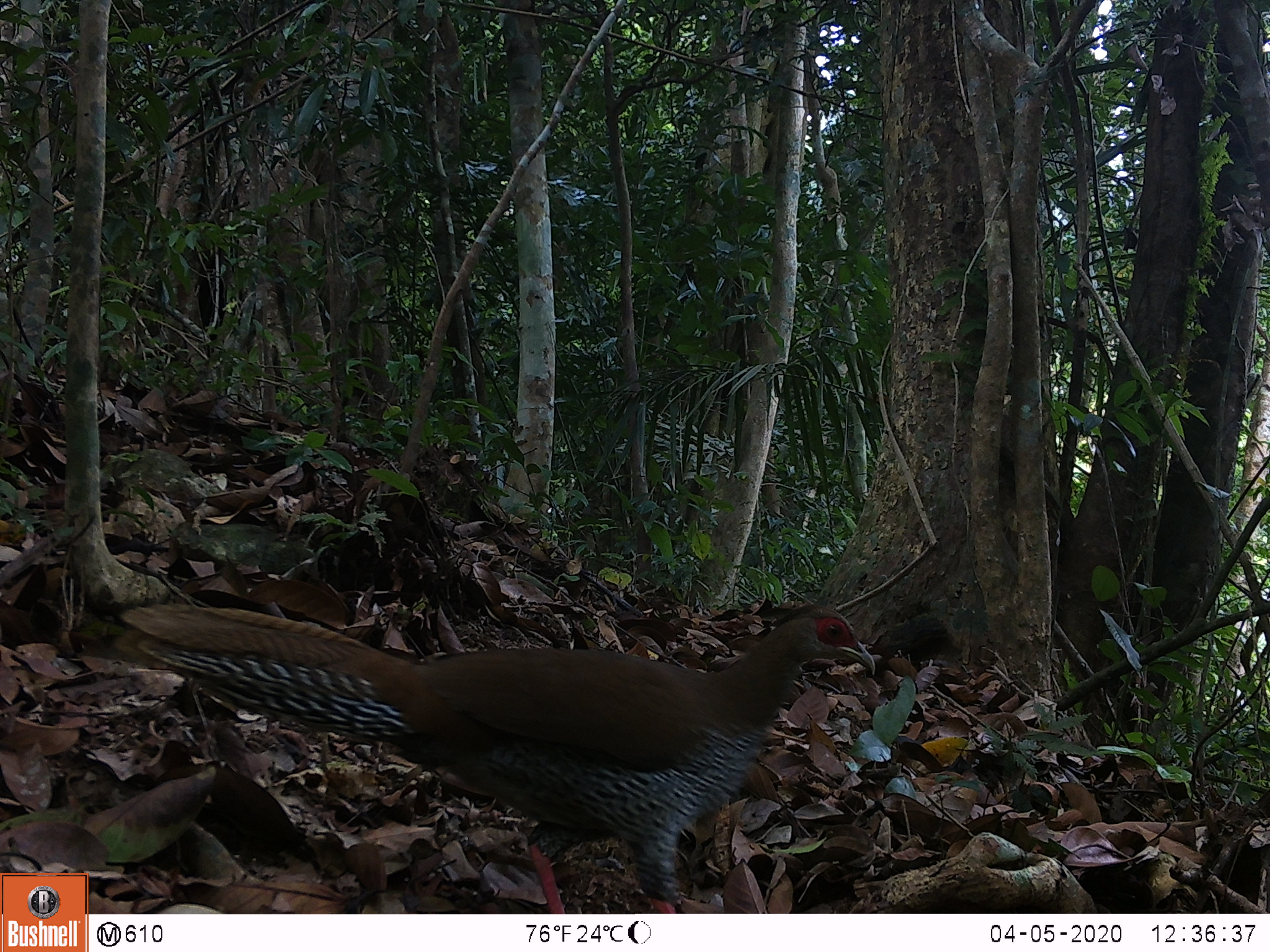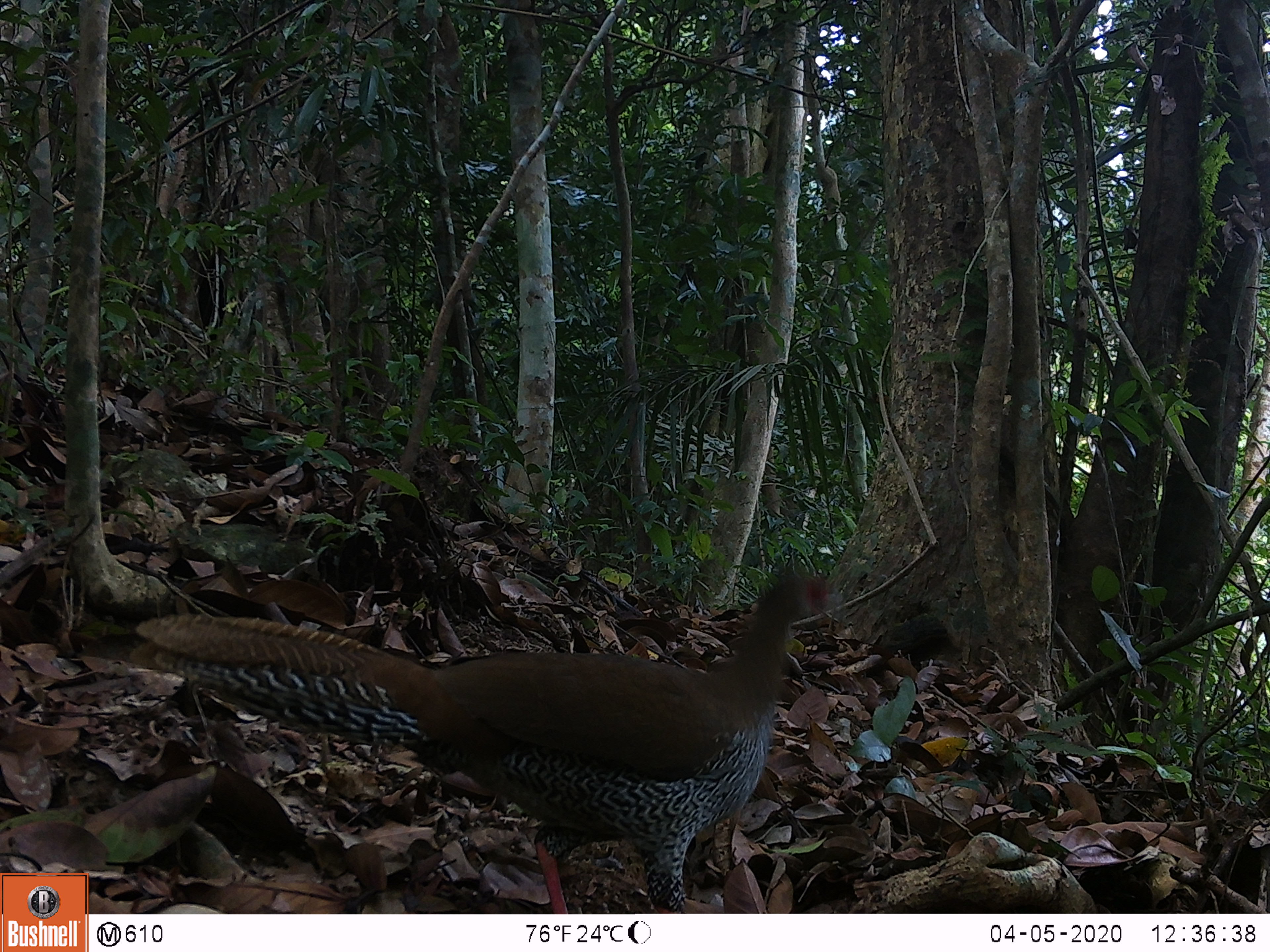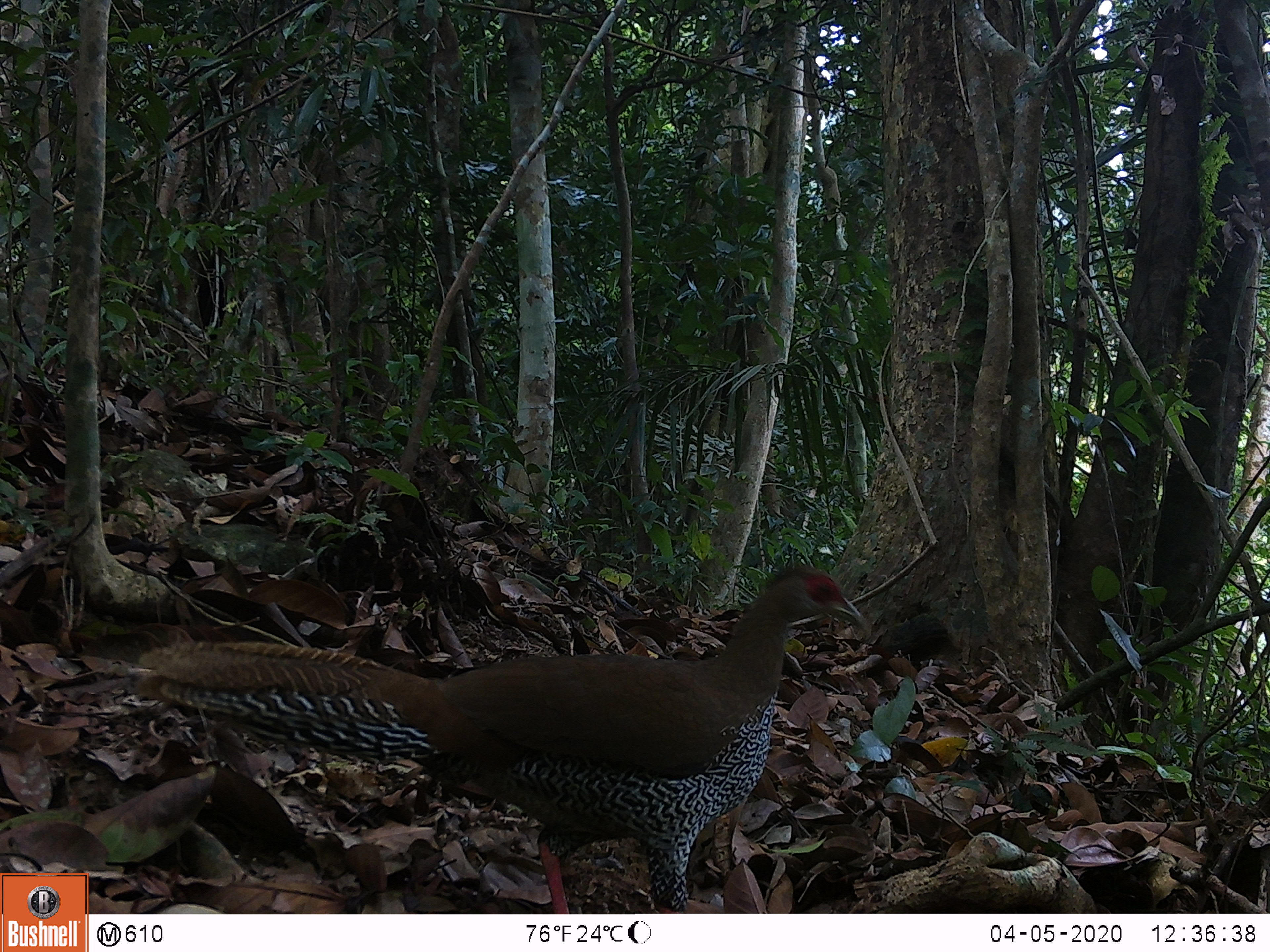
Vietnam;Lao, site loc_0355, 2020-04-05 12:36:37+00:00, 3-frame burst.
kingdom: Animalia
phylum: Chordata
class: Aves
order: Galliformes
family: Phasianidae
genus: Lophura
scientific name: Lophura nycthemera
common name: silver pheasant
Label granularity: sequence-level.